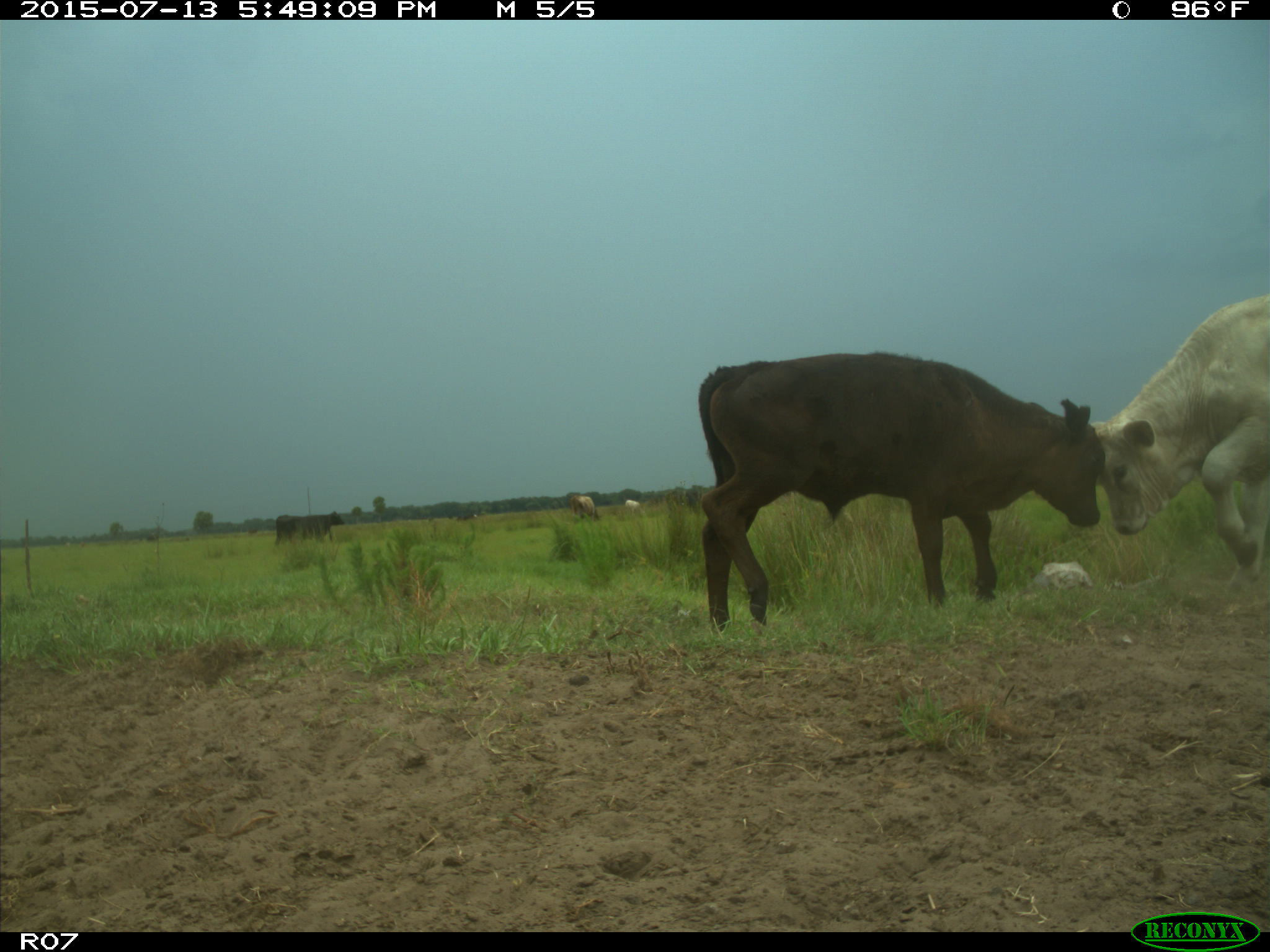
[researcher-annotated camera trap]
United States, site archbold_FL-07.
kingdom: Animalia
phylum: Chordata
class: Mammalia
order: Artiodactyla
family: Bovidae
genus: Bos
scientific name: Bos taurus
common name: domestic cow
Bos taurus (domestic cow).